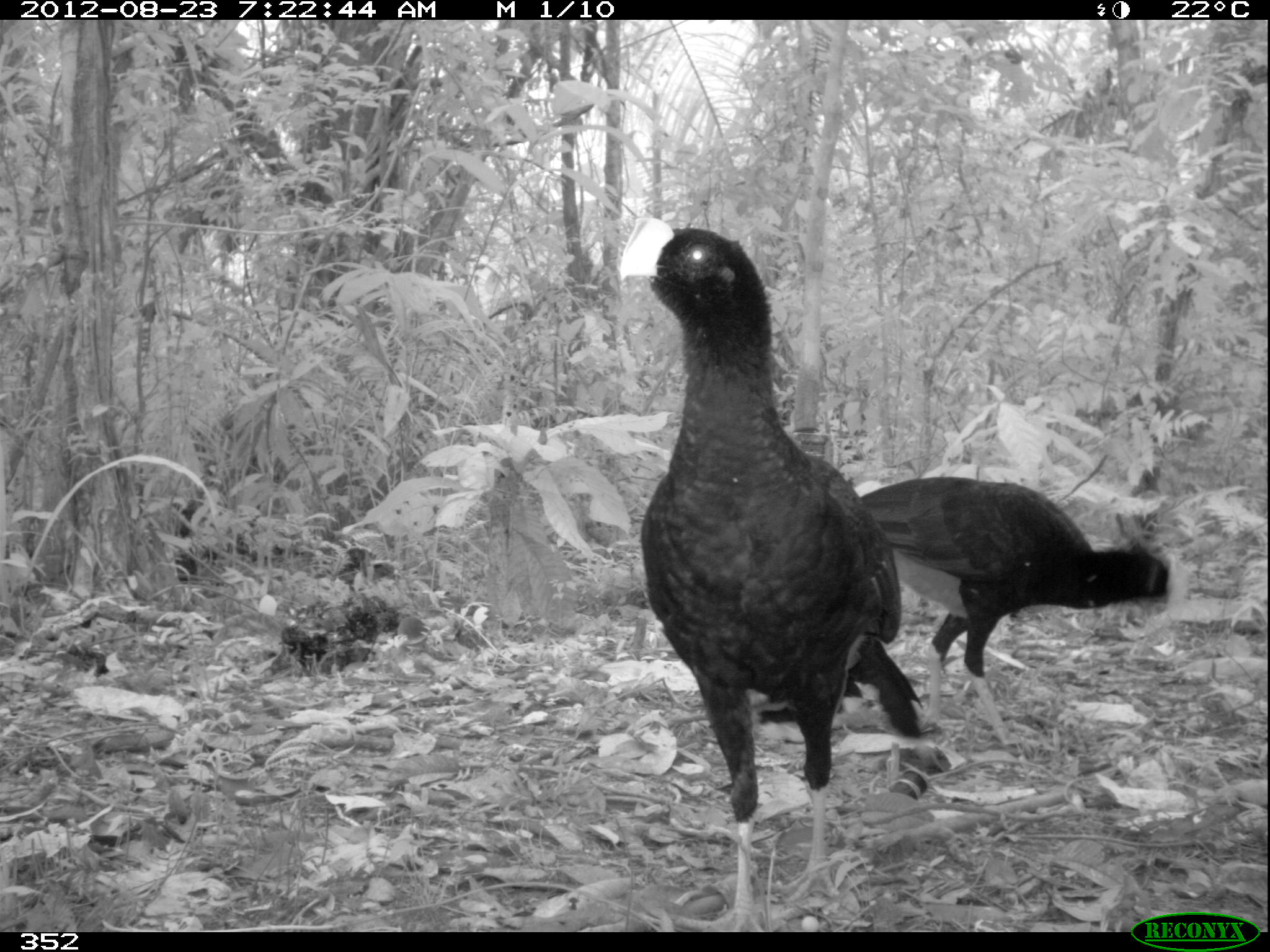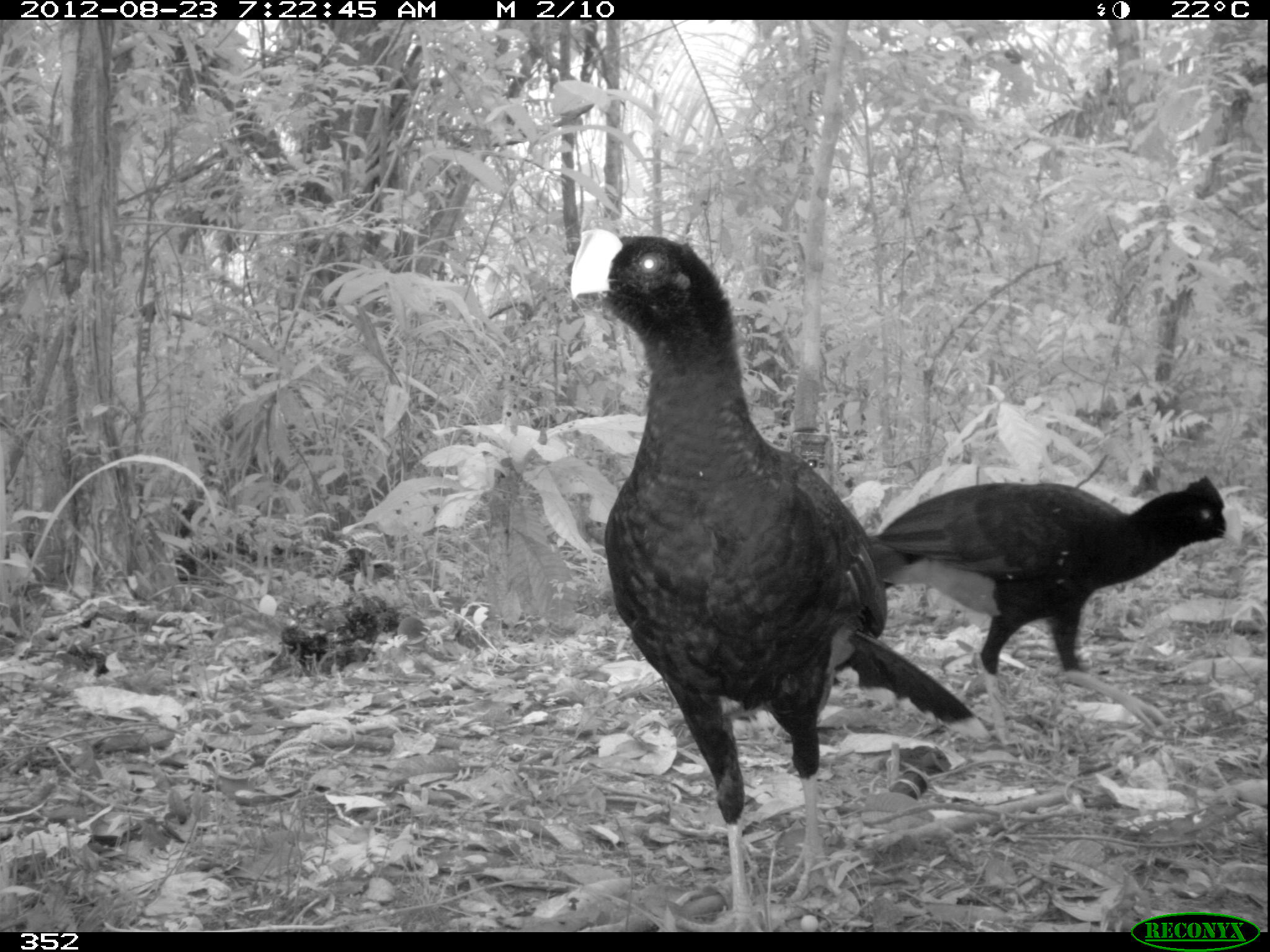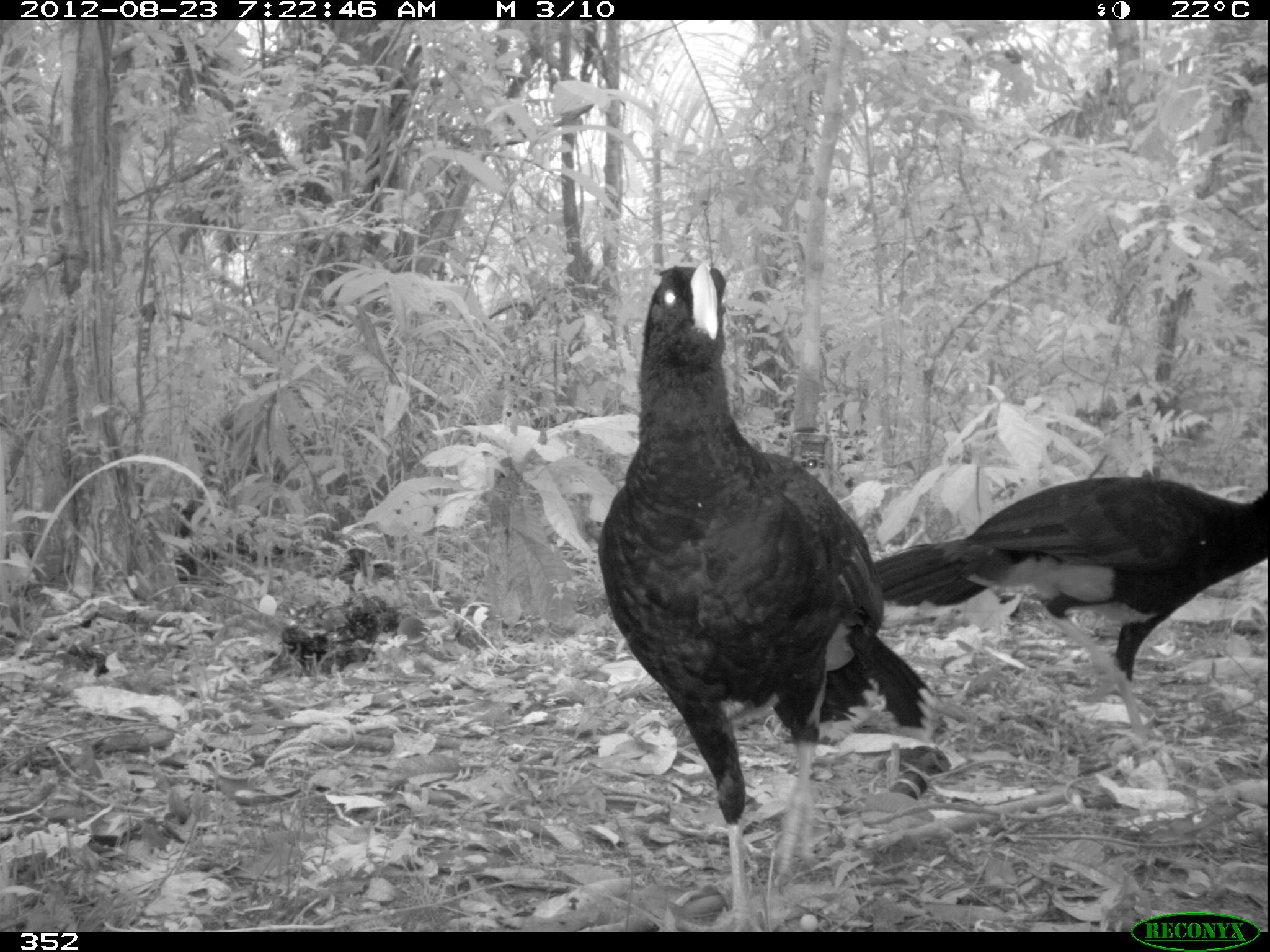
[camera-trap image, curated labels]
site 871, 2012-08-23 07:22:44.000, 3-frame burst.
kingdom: Animalia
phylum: Chordata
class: Aves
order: Galliformes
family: Cracidae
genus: Mitu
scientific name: Mitu tuberosum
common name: razor-billed curassow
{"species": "Mitu tuberosum (razor-billed curassow)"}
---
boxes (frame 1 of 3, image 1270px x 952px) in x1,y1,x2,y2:
mitu tuberosum: 613,212,928,931; 857,475,1190,744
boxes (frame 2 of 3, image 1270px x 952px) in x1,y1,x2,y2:
mitu tuberosum: 566,223,991,932; 864,474,1244,740